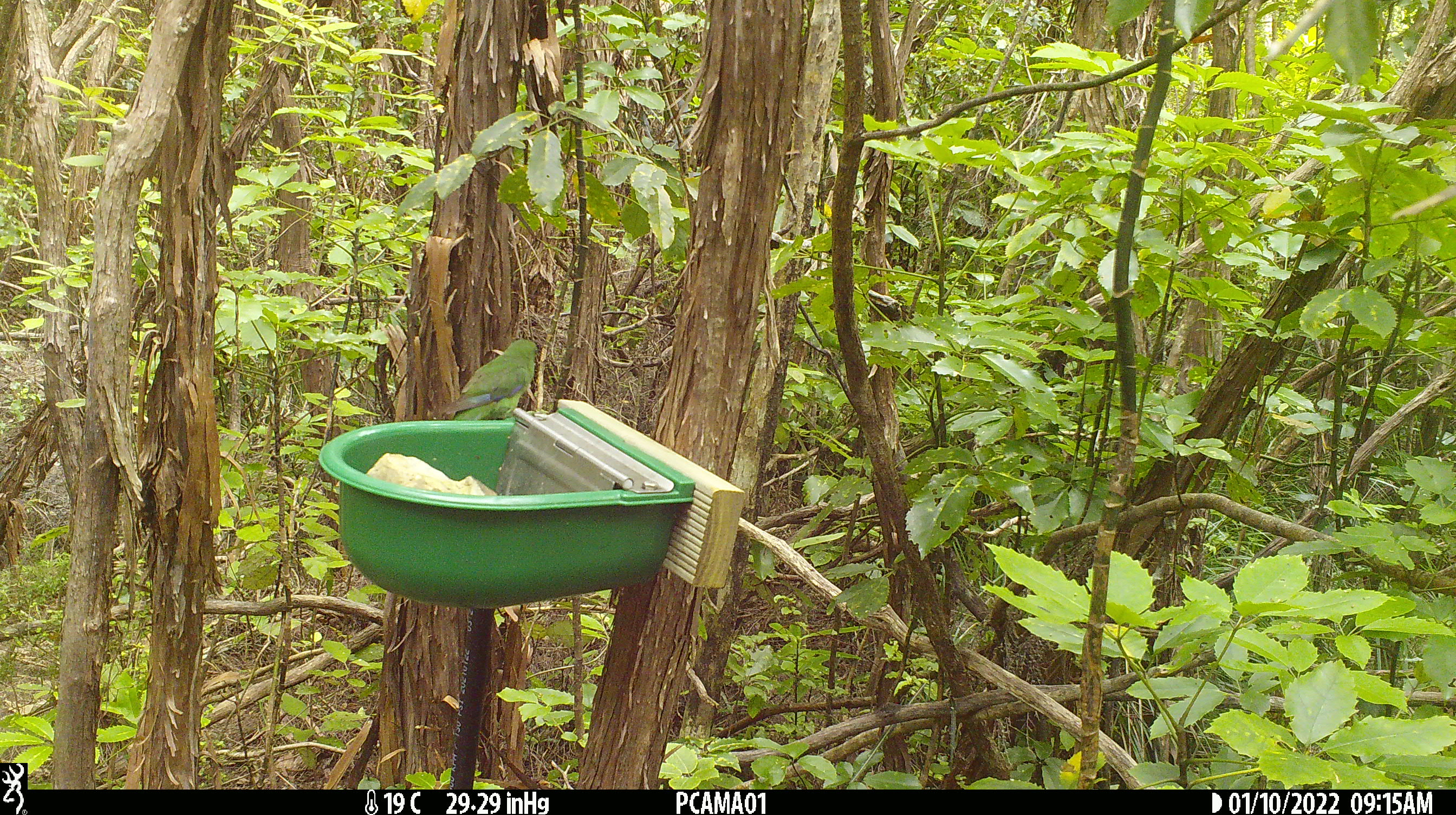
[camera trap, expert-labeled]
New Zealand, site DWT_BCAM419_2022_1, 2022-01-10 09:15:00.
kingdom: Animalia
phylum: Chordata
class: Aves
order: Psittaciformes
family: Psittaculidae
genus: Cyanoramphus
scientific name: Cyanoramphus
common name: parakeet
Parakeet (Cyanoramphus).